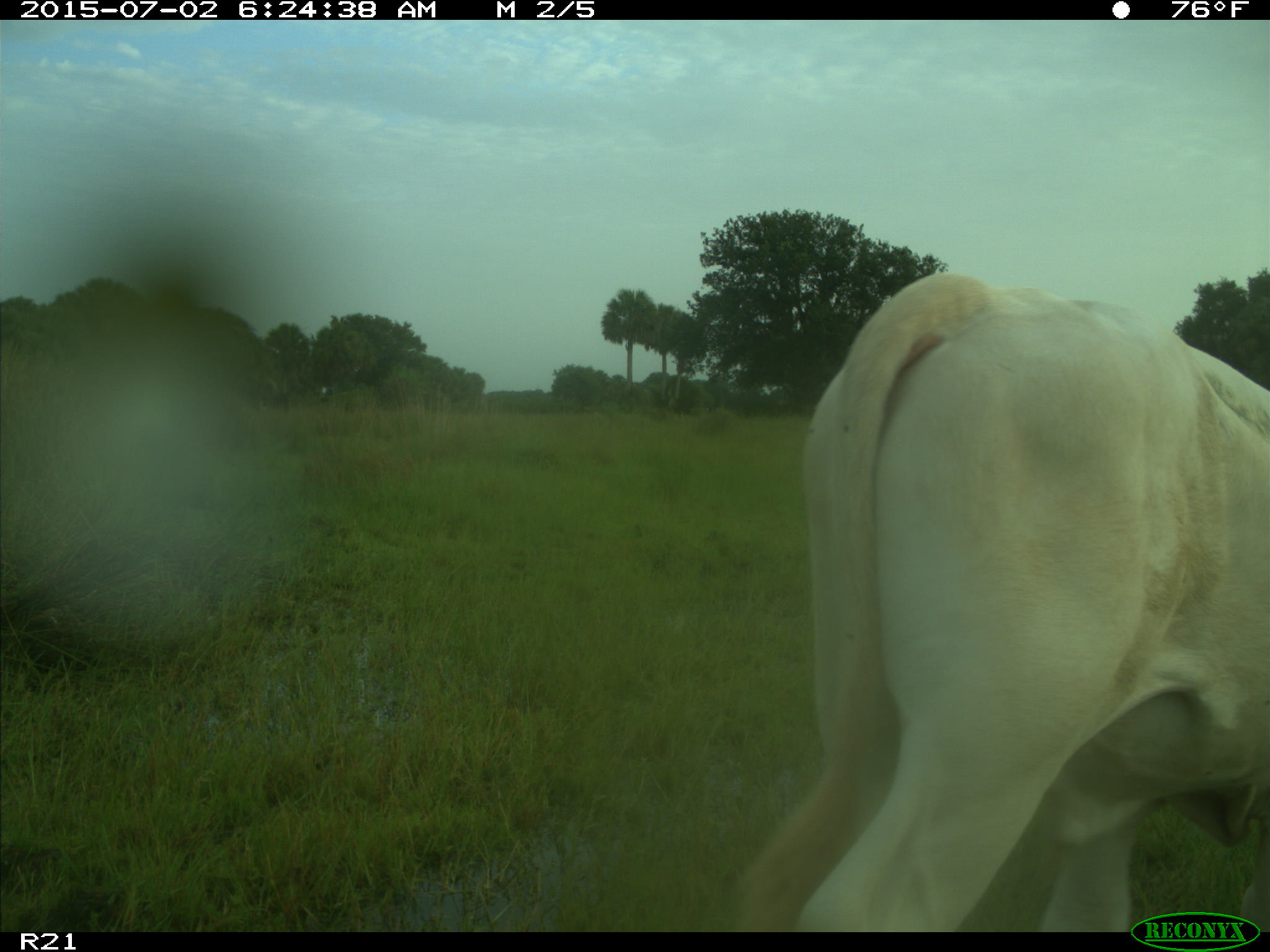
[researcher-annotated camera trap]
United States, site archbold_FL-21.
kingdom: Animalia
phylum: Chordata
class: Mammalia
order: Artiodactyla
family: Bovidae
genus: Bos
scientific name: Bos taurus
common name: domestic cow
Bos taurus (domestic cow).